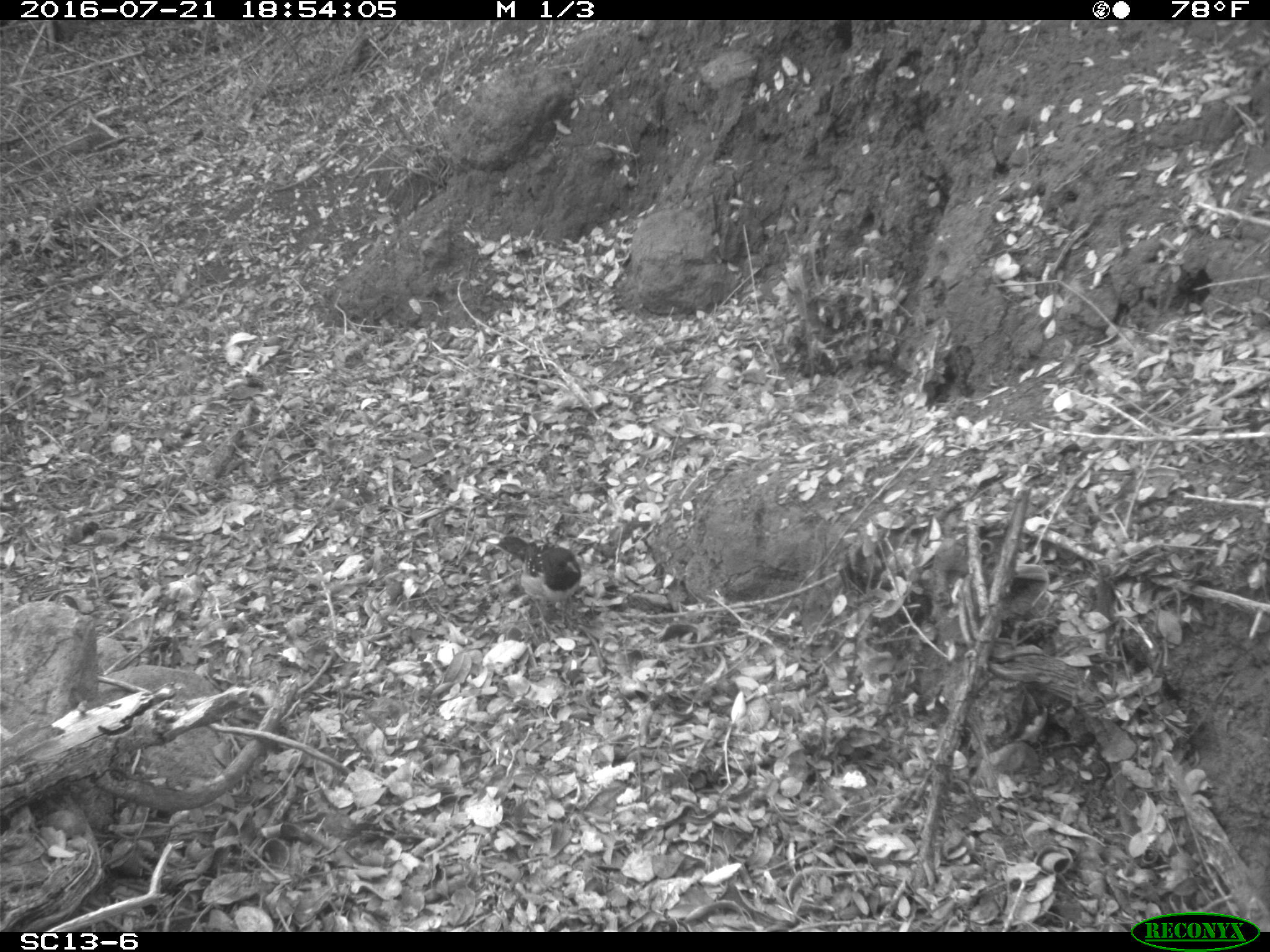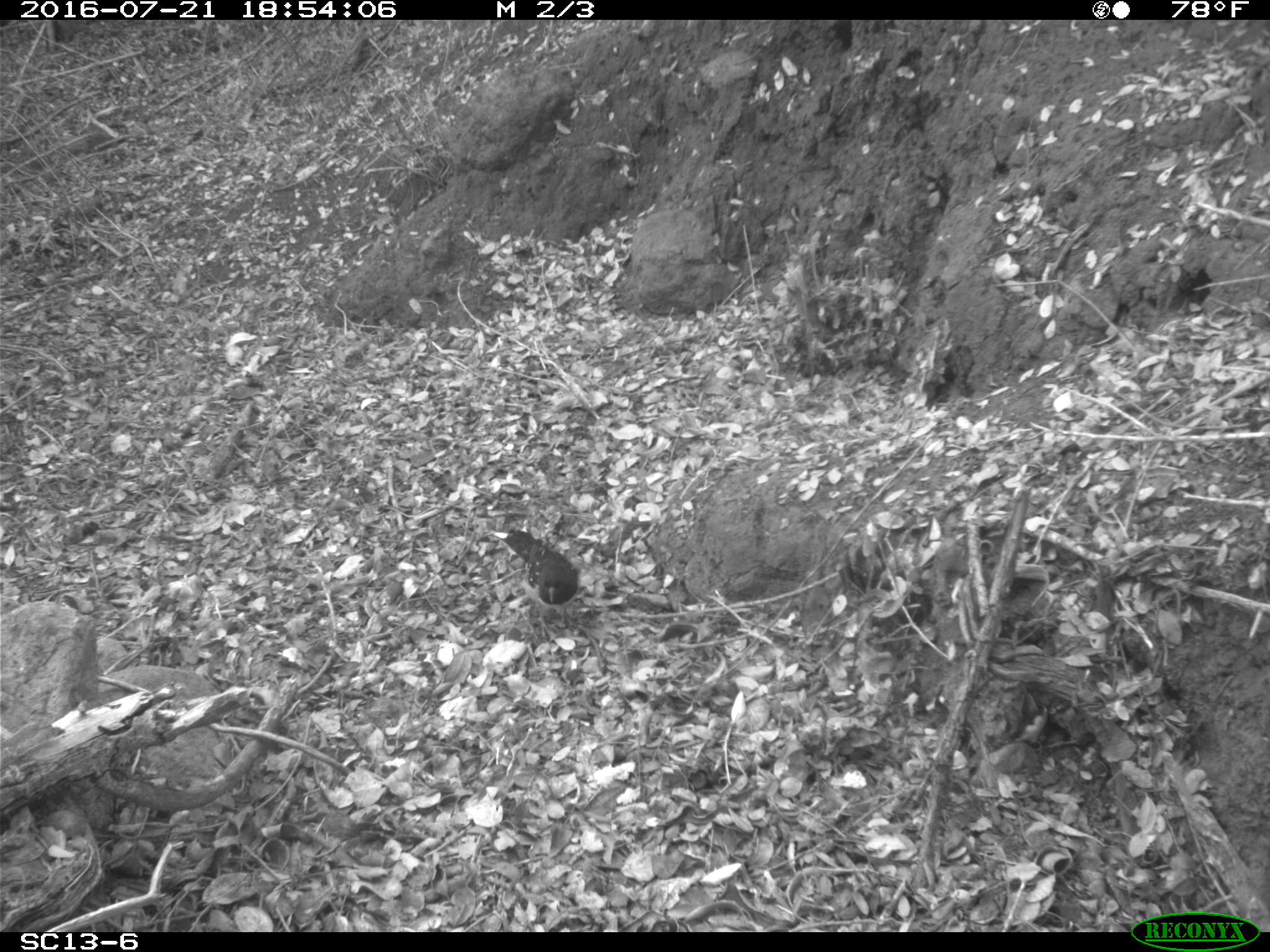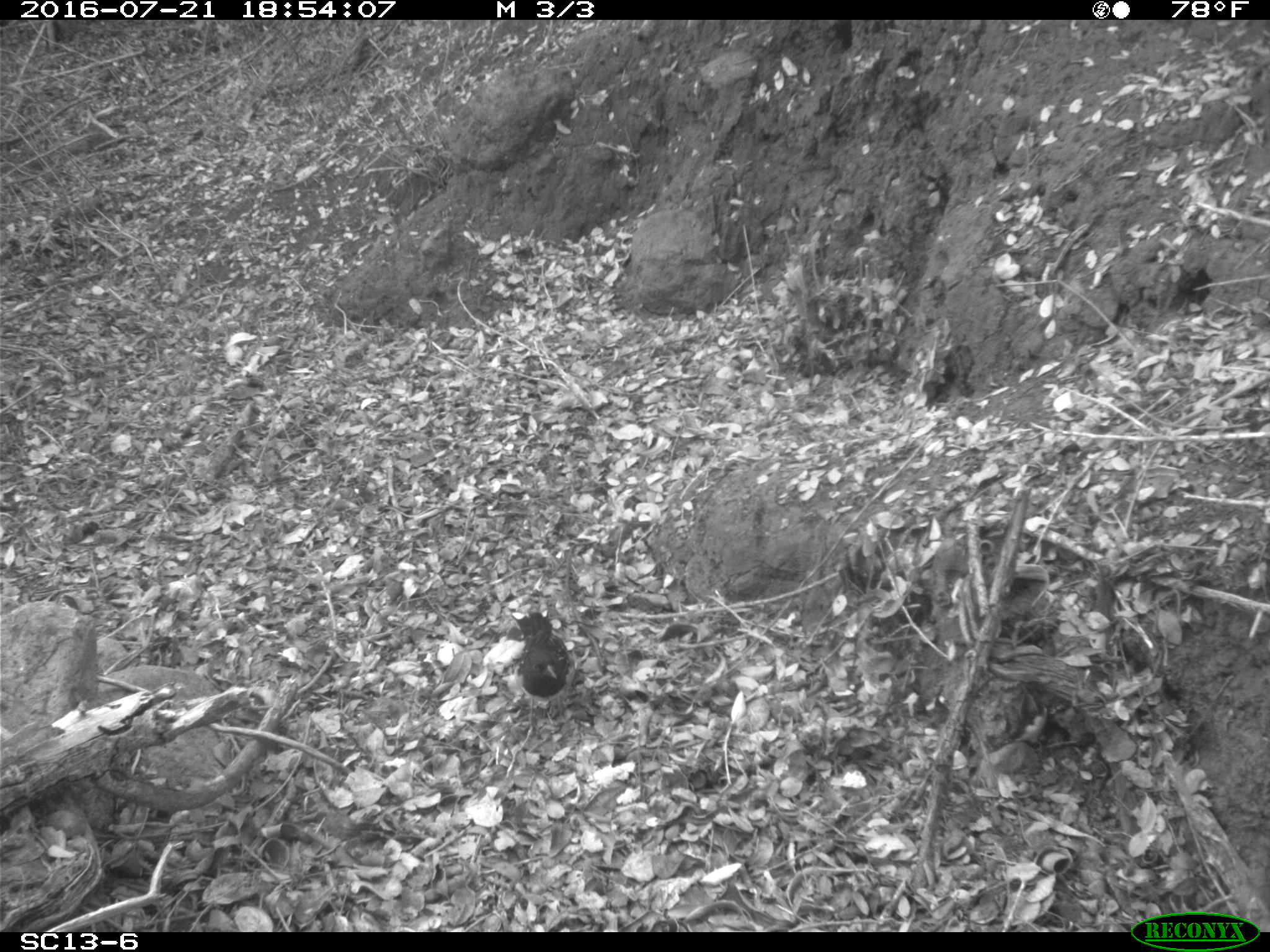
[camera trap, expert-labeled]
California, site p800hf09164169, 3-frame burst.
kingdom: Animalia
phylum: Chordata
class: Aves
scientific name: Aves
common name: bird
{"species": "bird (Aves)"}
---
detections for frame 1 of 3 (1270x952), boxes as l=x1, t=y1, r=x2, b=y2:
bird: l=476, t=529, r=581, b=638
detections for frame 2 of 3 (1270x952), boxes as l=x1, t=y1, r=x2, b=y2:
bird: l=490, t=528, r=581, b=604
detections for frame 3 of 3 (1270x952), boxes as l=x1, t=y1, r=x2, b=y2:
bird: l=513, t=612, r=575, b=736